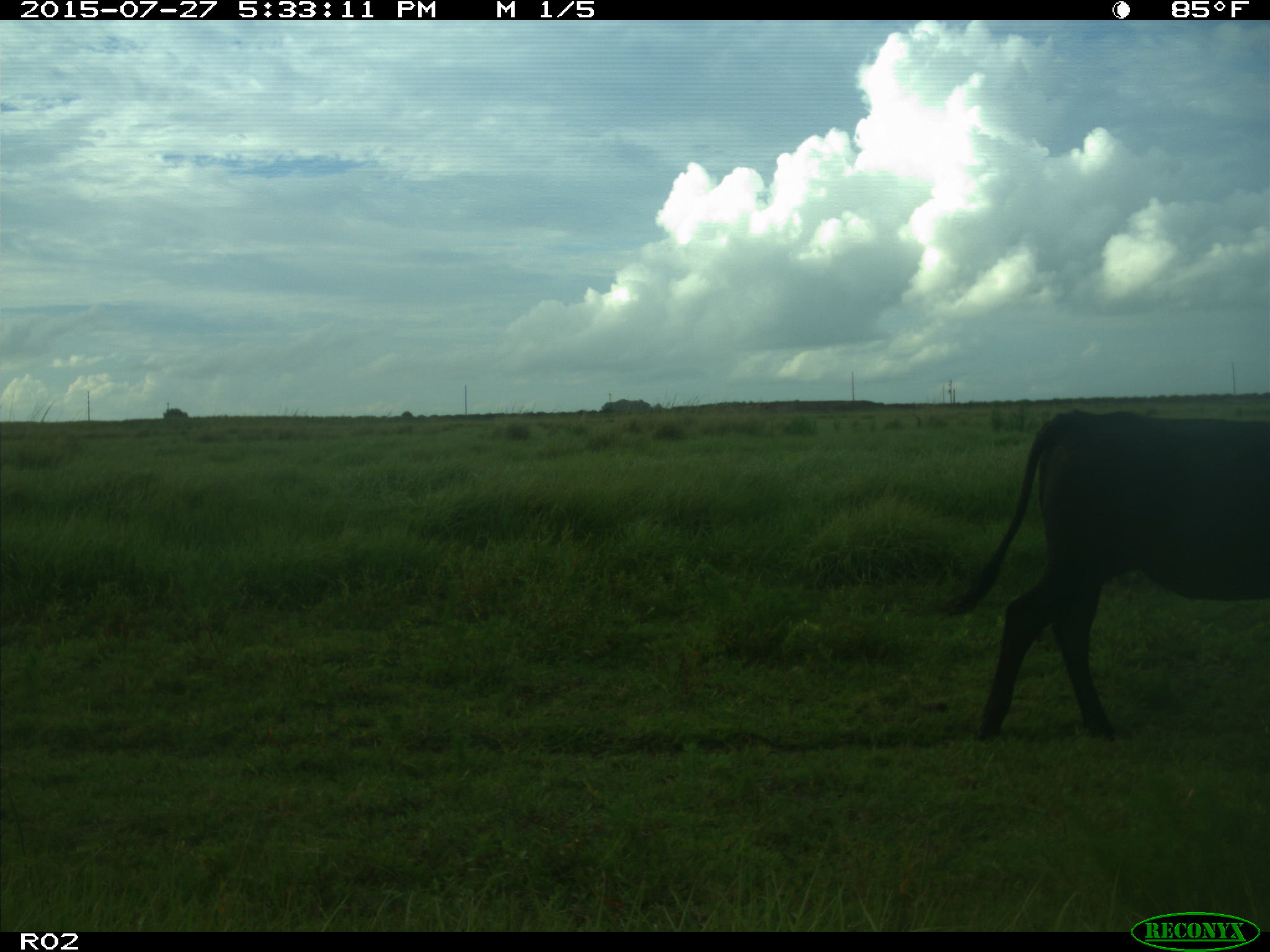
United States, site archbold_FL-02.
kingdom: Animalia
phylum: Chordata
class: Mammalia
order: Artiodactyla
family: Bovidae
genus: Bos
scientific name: Bos taurus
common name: domestic cow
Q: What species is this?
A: Bos taurus (domestic cow).